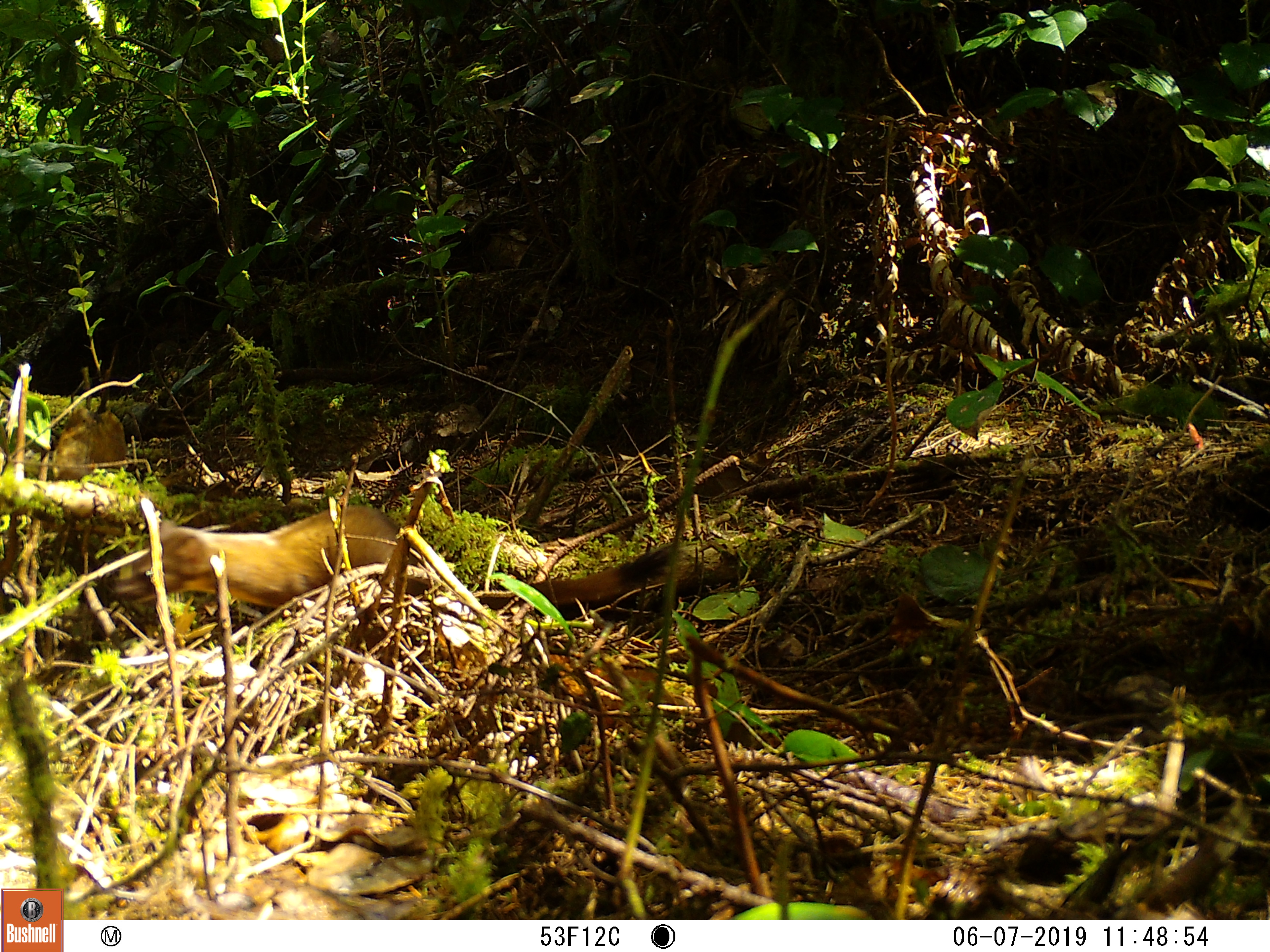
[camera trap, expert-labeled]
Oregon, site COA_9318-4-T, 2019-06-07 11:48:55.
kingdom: Animalia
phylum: Chordata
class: Mammalia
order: Carnivora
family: Mustelidae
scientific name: Mustelidae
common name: weasel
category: weasel family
Weasel family (weasel) (Mustelidae).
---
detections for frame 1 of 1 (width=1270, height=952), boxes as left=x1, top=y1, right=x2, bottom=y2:
weasel family: left=112, top=503, right=690, bottom=622